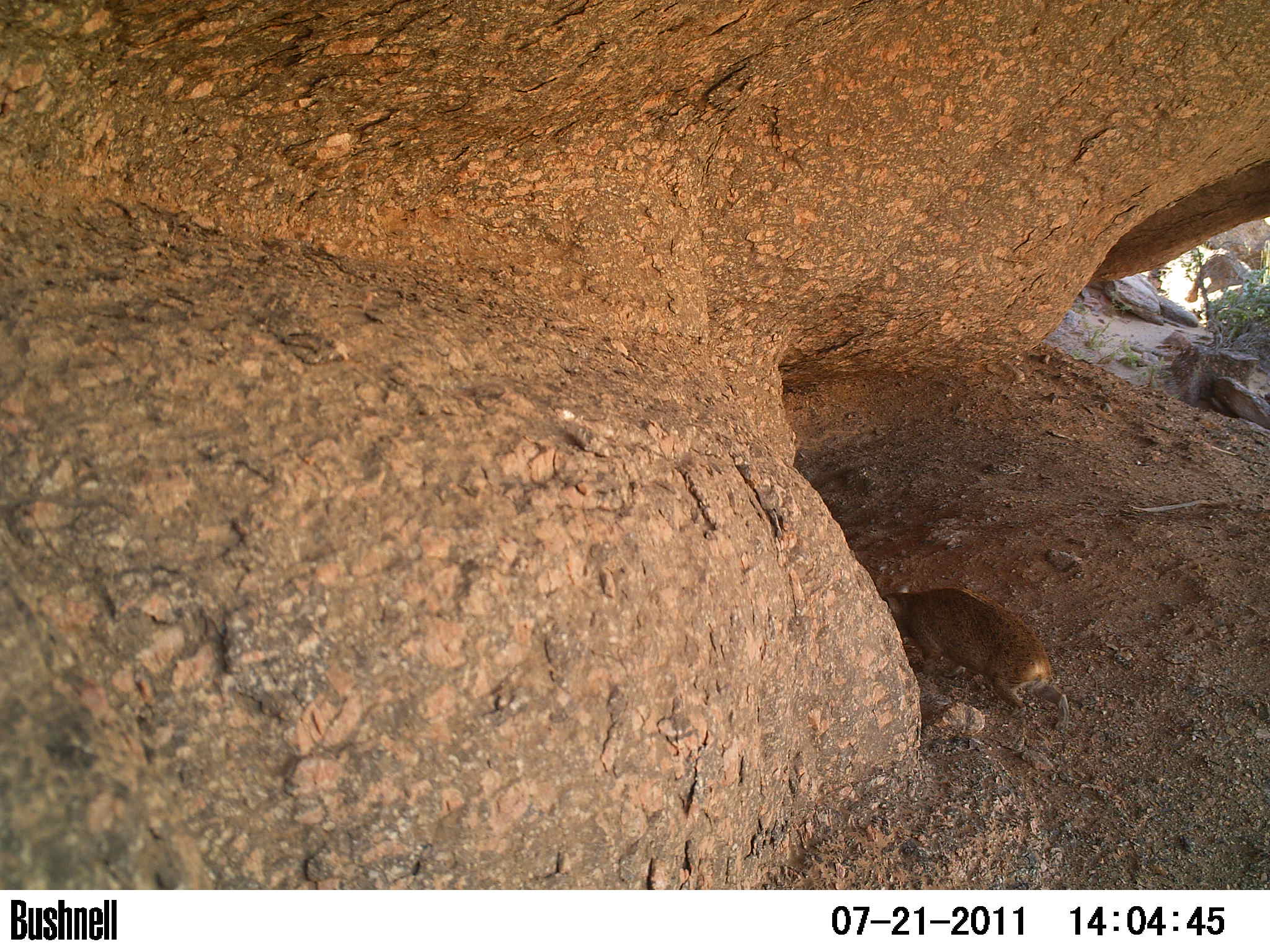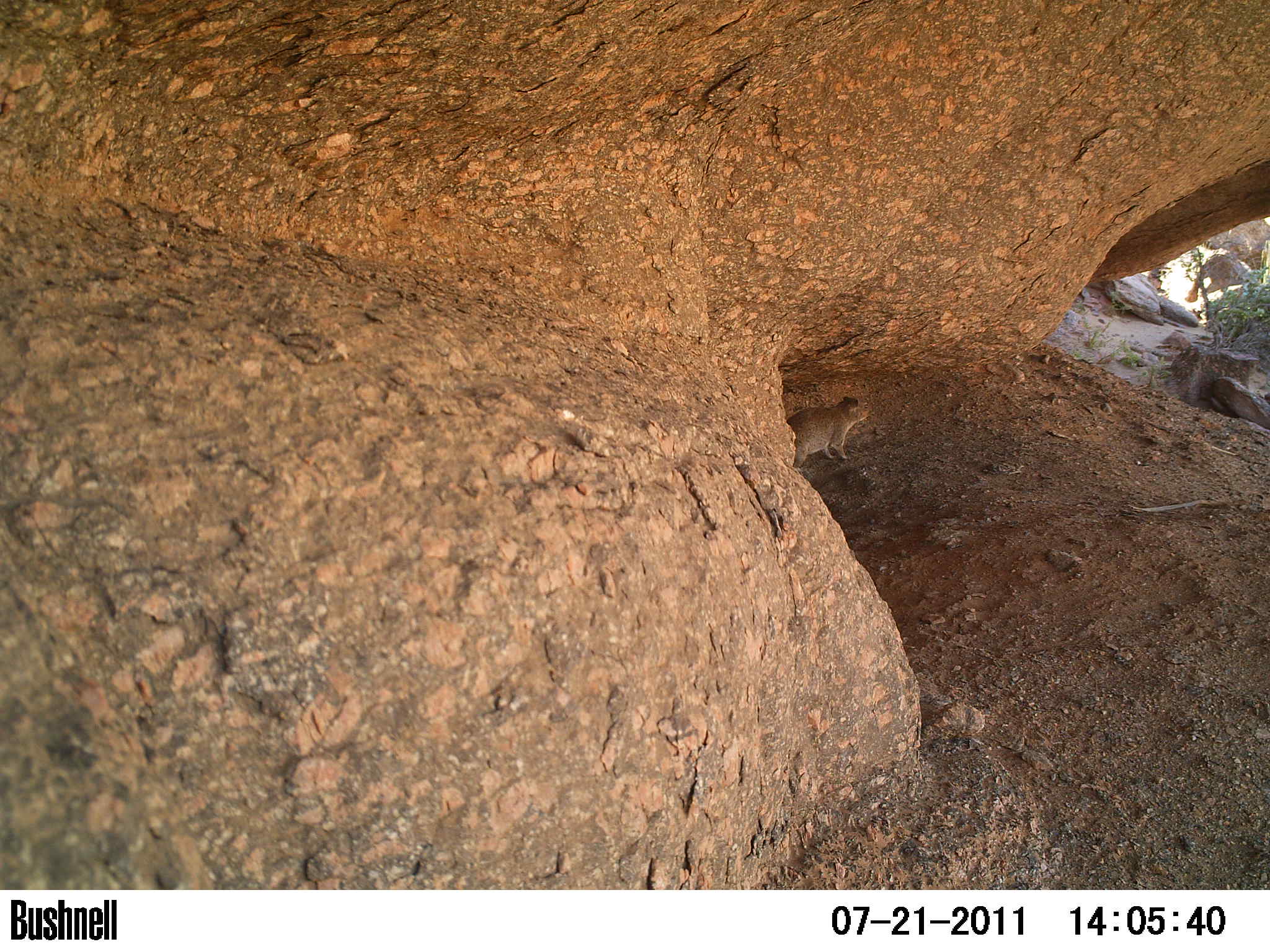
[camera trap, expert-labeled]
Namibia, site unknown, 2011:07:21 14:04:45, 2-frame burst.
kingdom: Animalia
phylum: Chordata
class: Mammalia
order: Hyracoidea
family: Procaviidae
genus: Procavia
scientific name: Procavia capensis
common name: rock hyrax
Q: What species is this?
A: Procavia capensis (rock hyrax).